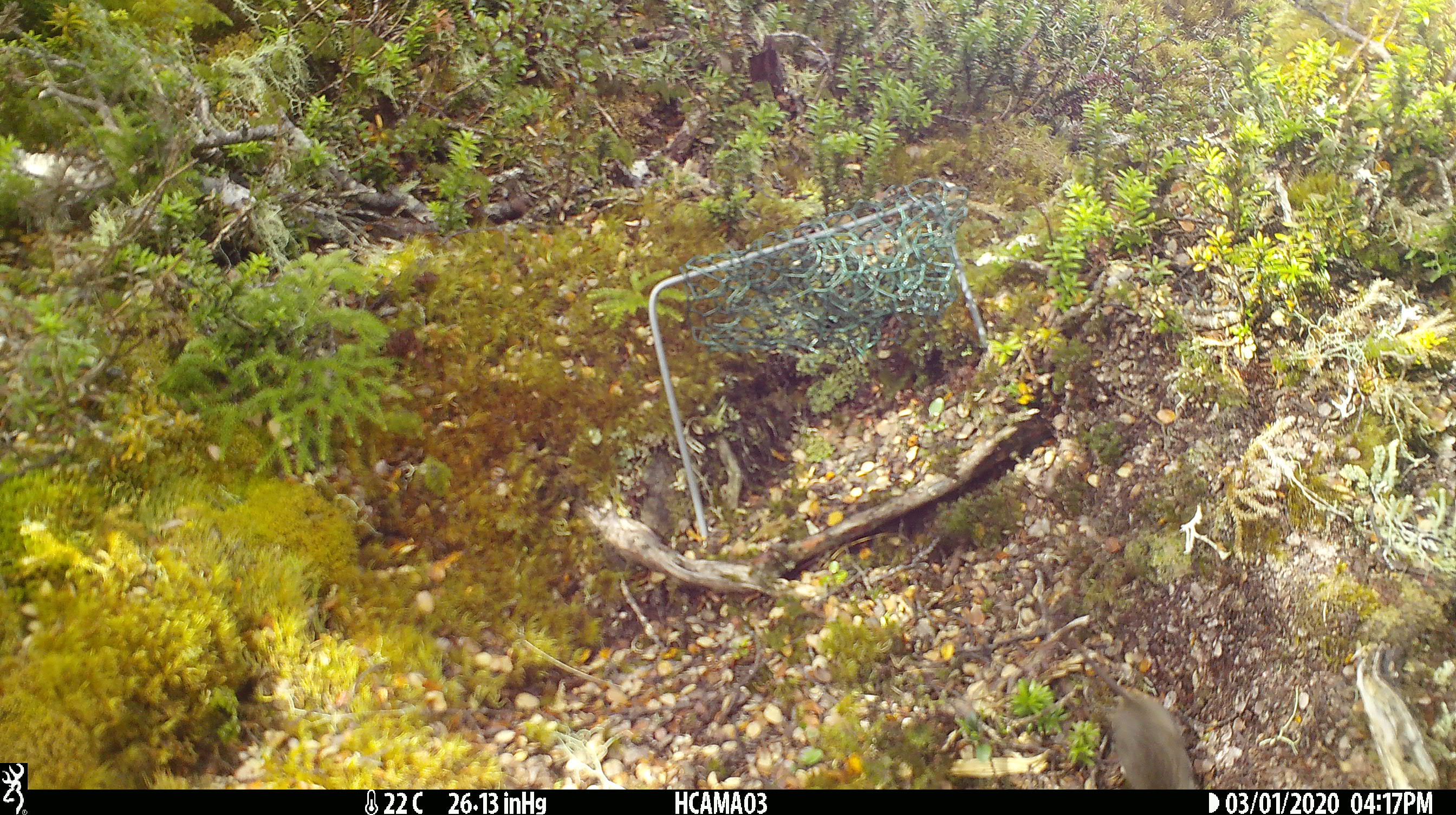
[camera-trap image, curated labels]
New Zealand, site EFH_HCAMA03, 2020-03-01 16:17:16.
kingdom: Animalia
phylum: Chordata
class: Mammalia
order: Rodentia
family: Muridae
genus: Mus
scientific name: Mus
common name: mouse